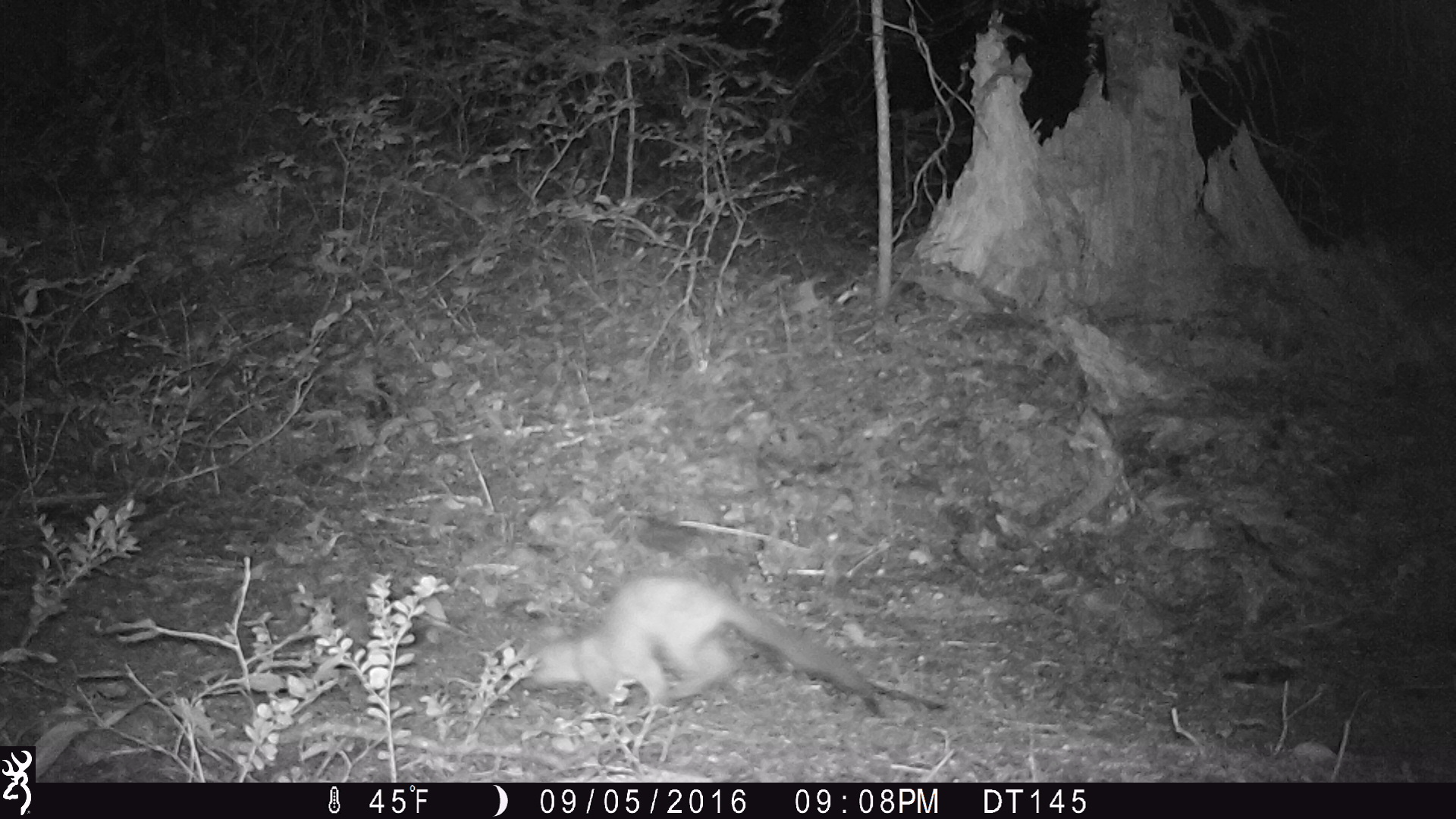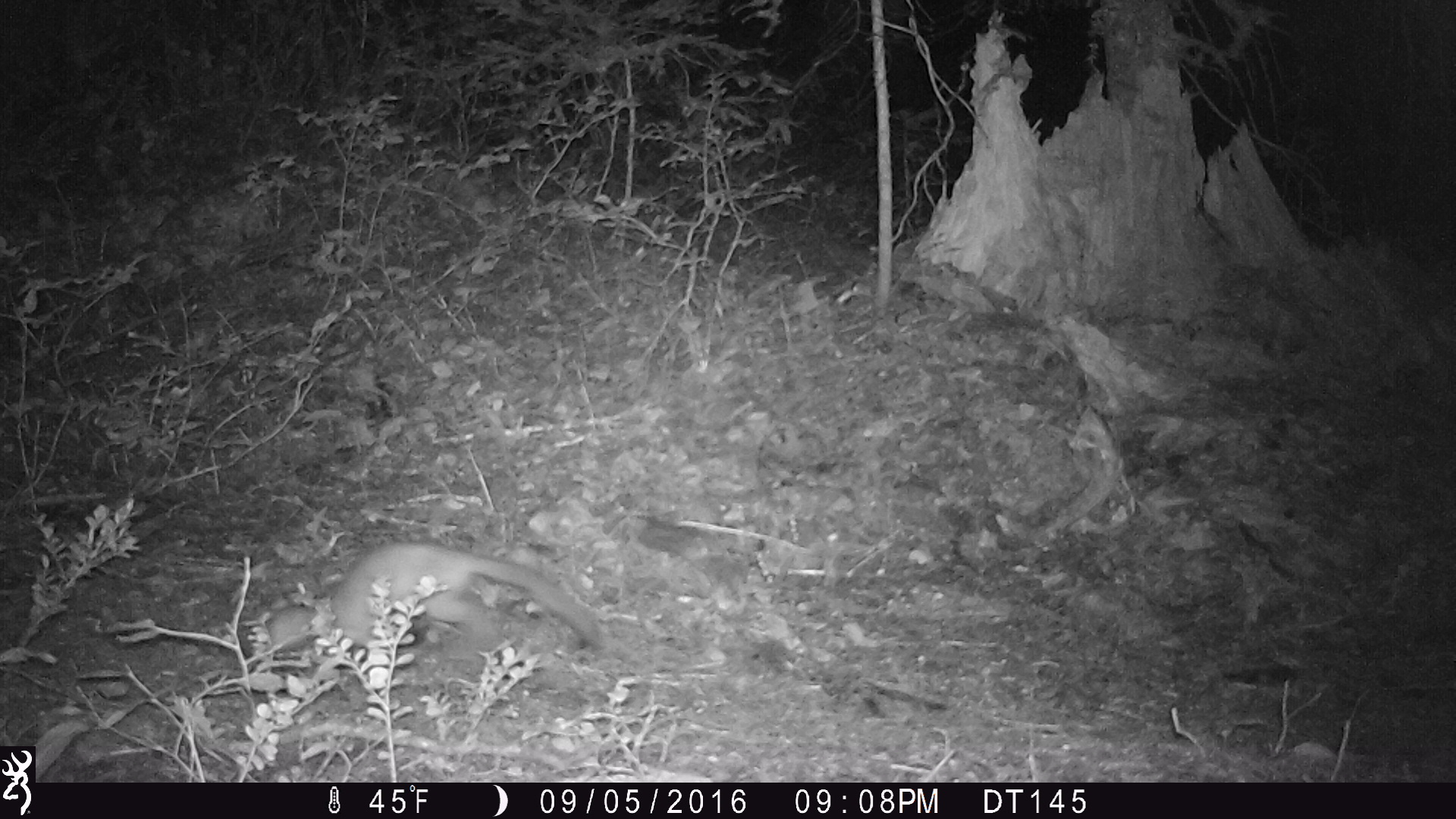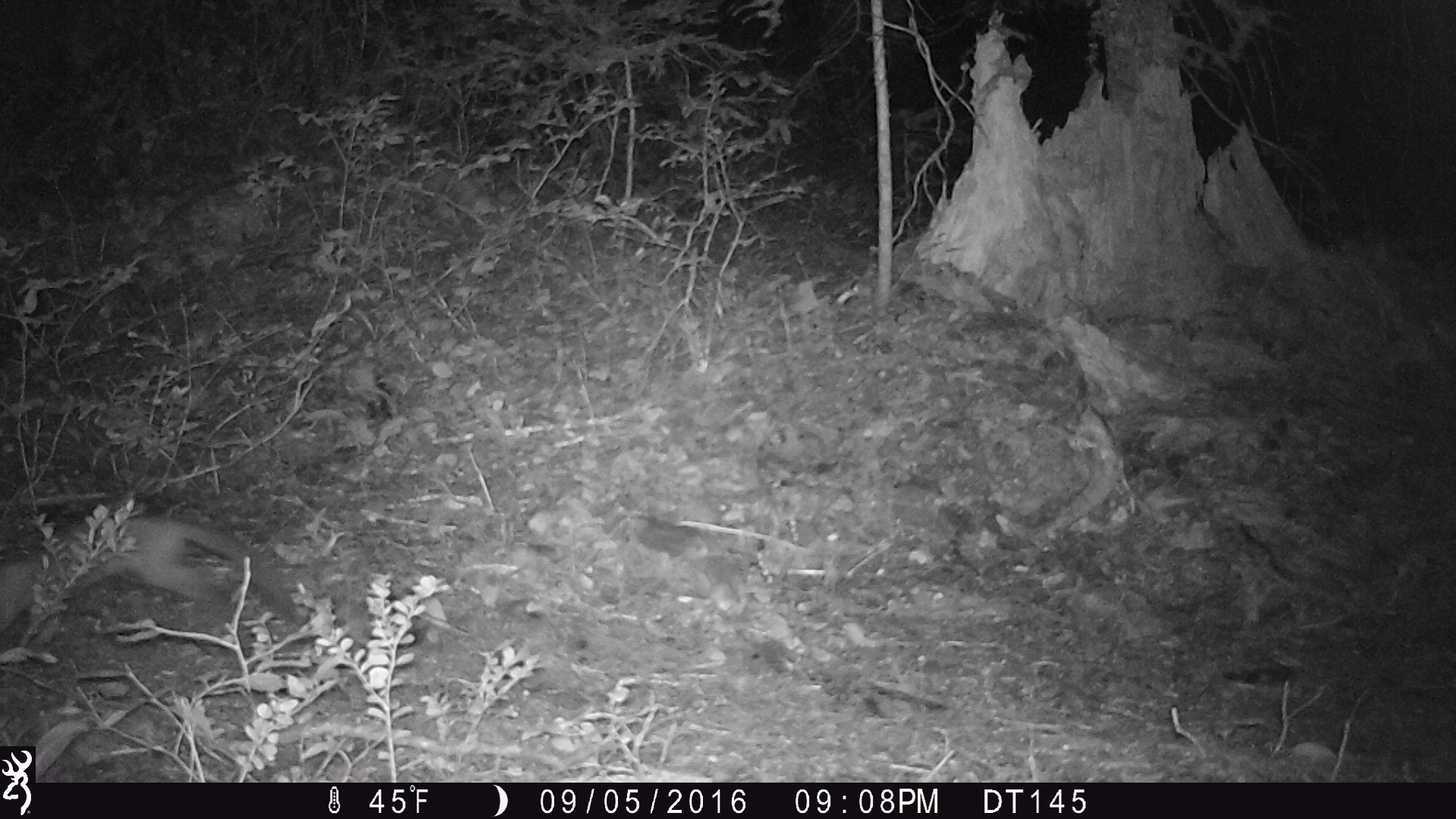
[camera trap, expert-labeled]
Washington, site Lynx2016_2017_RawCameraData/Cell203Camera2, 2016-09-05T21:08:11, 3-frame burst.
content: unidentified animal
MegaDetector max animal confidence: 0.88